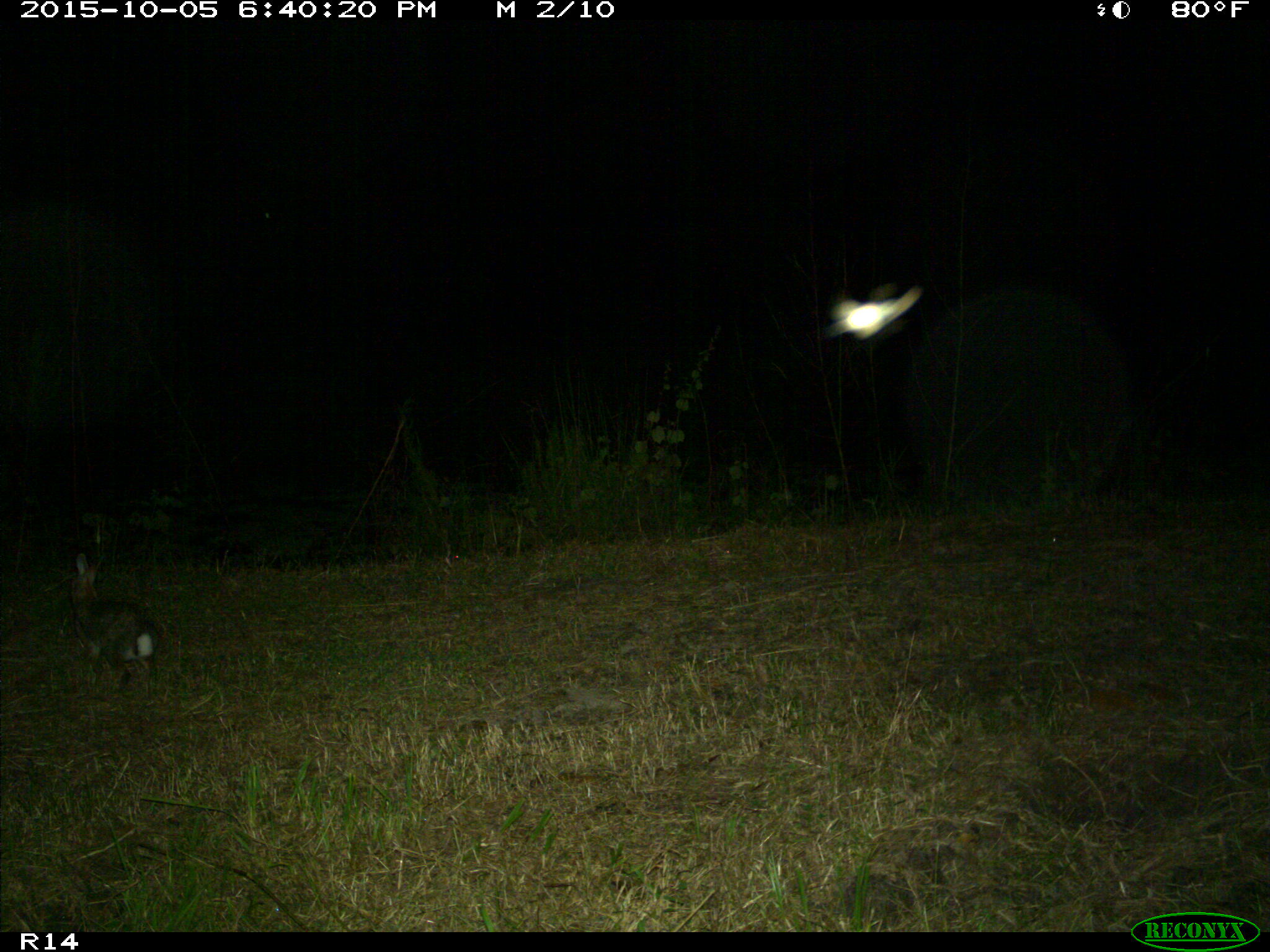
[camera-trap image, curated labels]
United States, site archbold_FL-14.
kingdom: Animalia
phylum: Chordata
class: Mammalia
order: Lagomorpha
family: Leporidae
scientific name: Leporidae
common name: rabbits and hares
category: unidentified rabbit